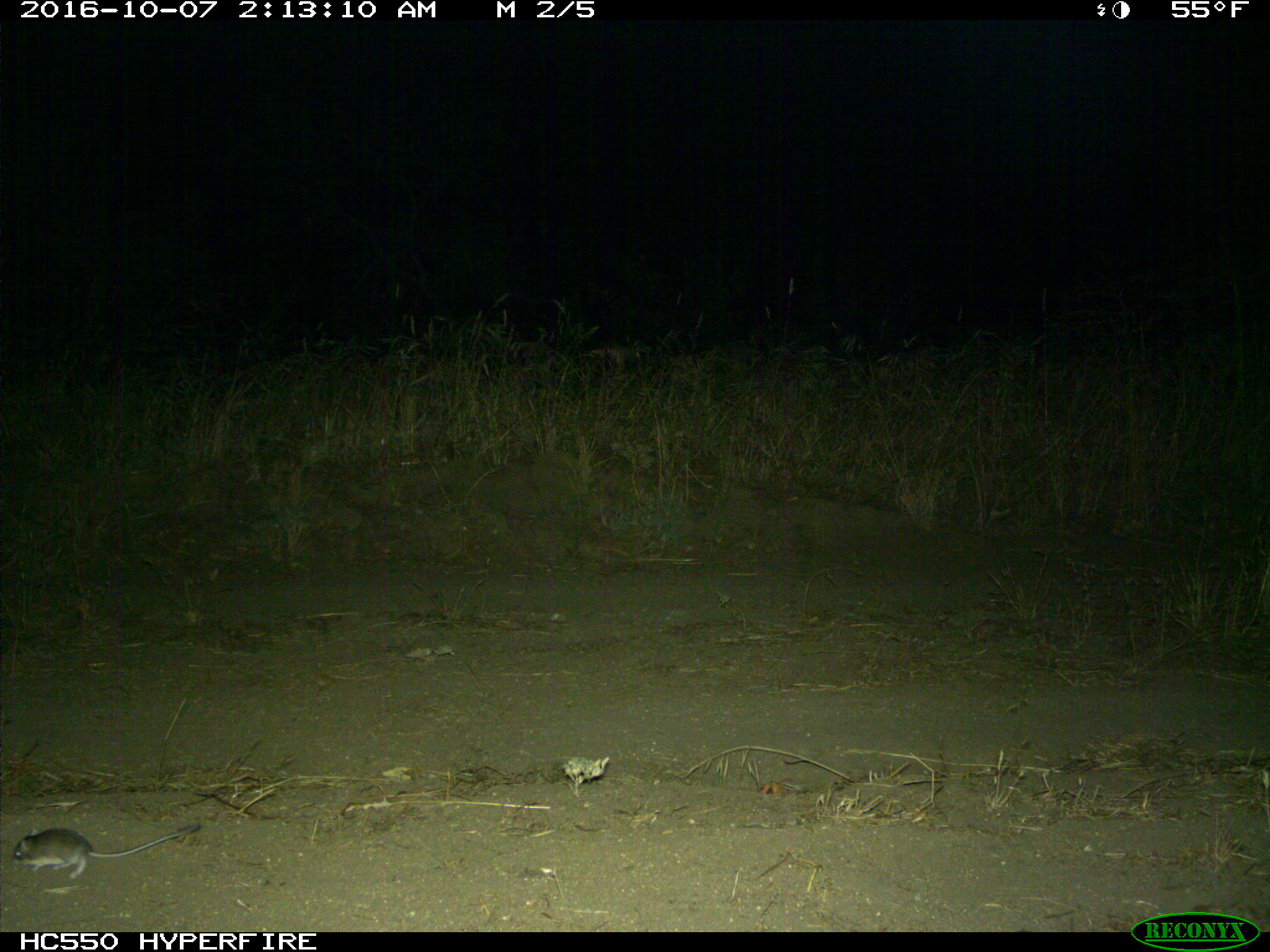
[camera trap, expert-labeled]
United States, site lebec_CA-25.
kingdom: Animalia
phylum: Chordata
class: Mammalia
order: Rodentia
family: Cricetidae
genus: Peromyscus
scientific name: Peromyscus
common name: deermice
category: unidentified deer mouse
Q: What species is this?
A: Unidentified deer mouse (deermice) (Peromyscus).